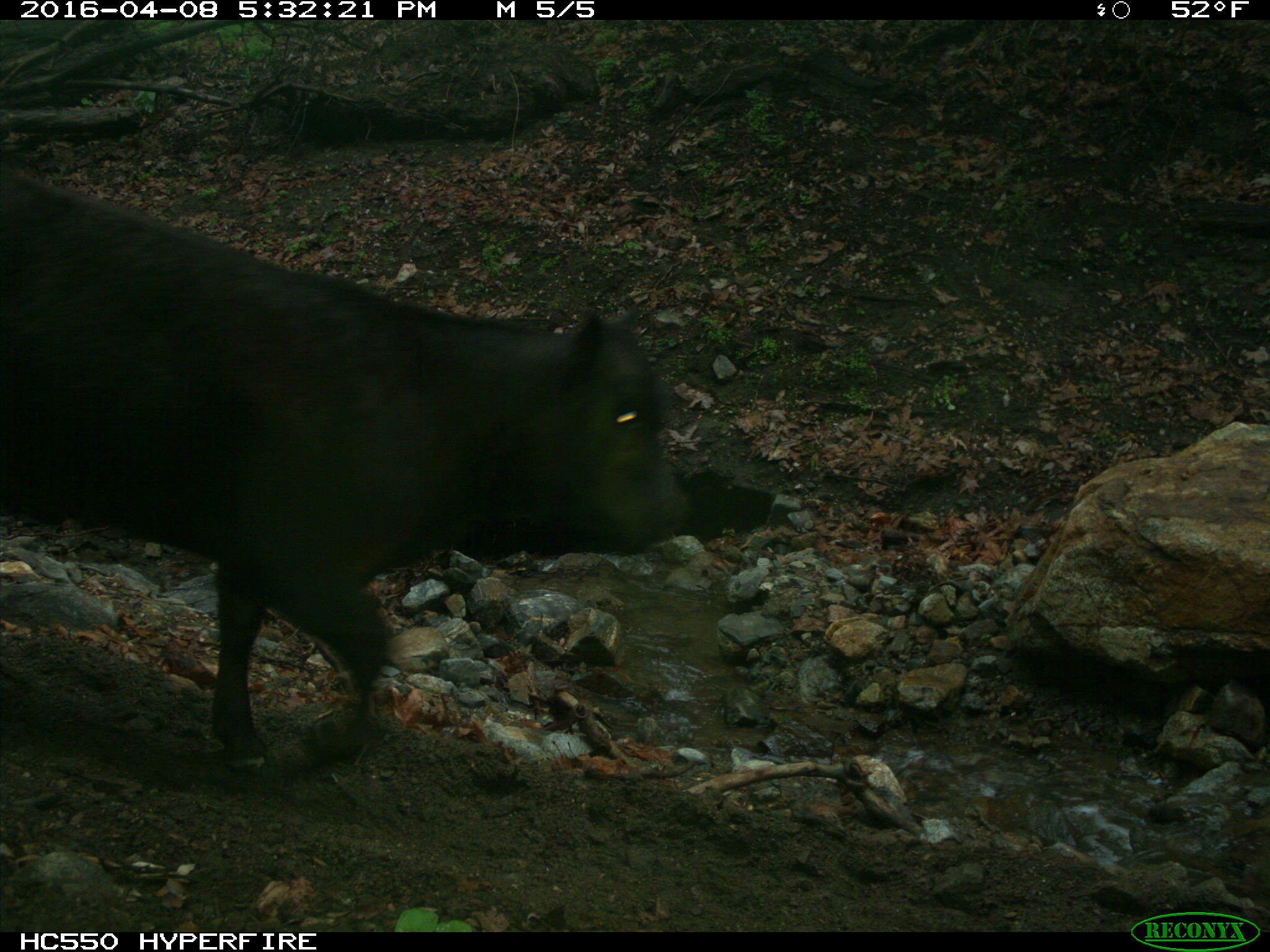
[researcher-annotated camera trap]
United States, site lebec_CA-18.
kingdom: Animalia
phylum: Chordata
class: Mammalia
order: Artiodactyla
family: Bovidae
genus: Bos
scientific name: Bos taurus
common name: domestic cow